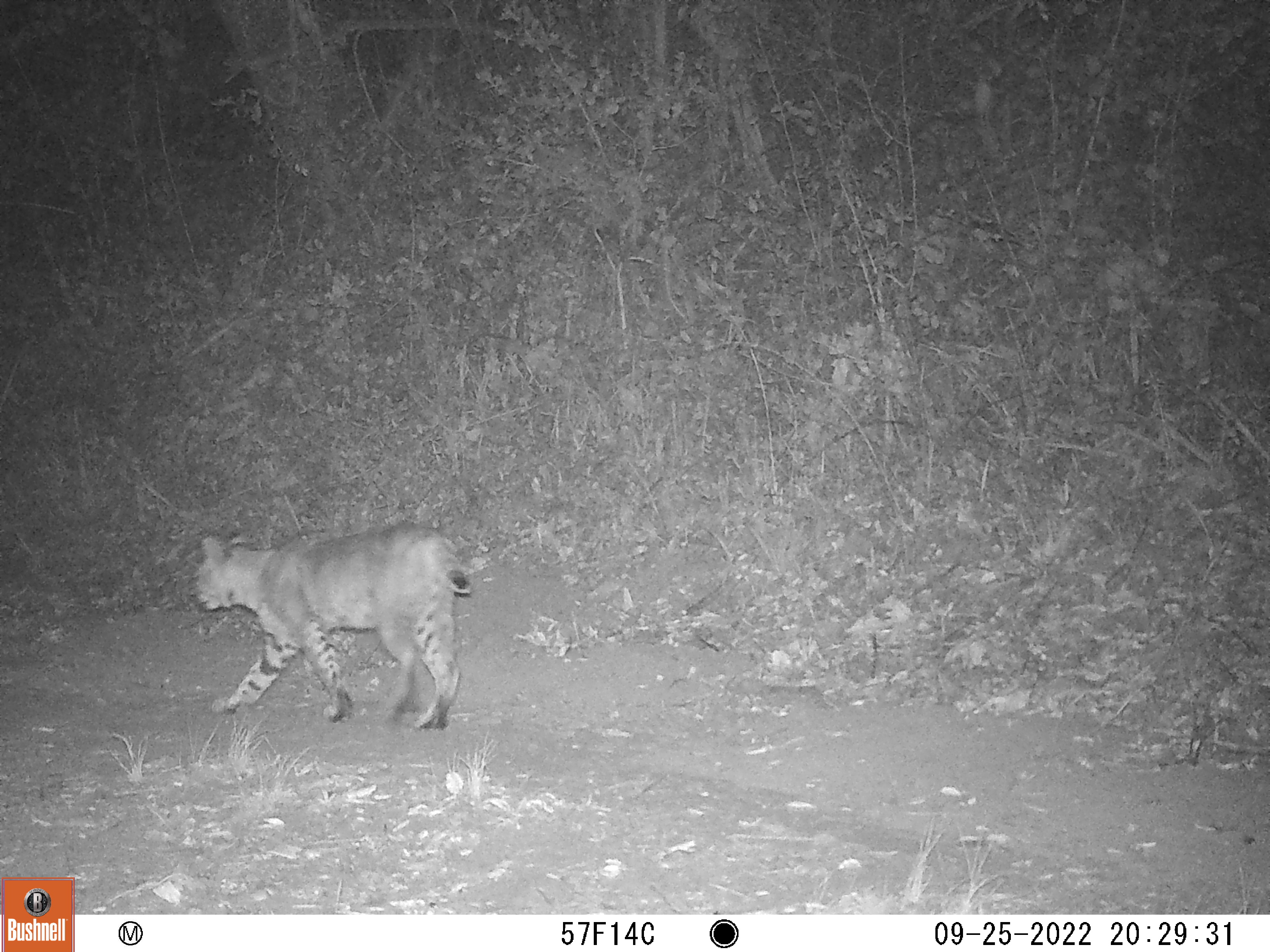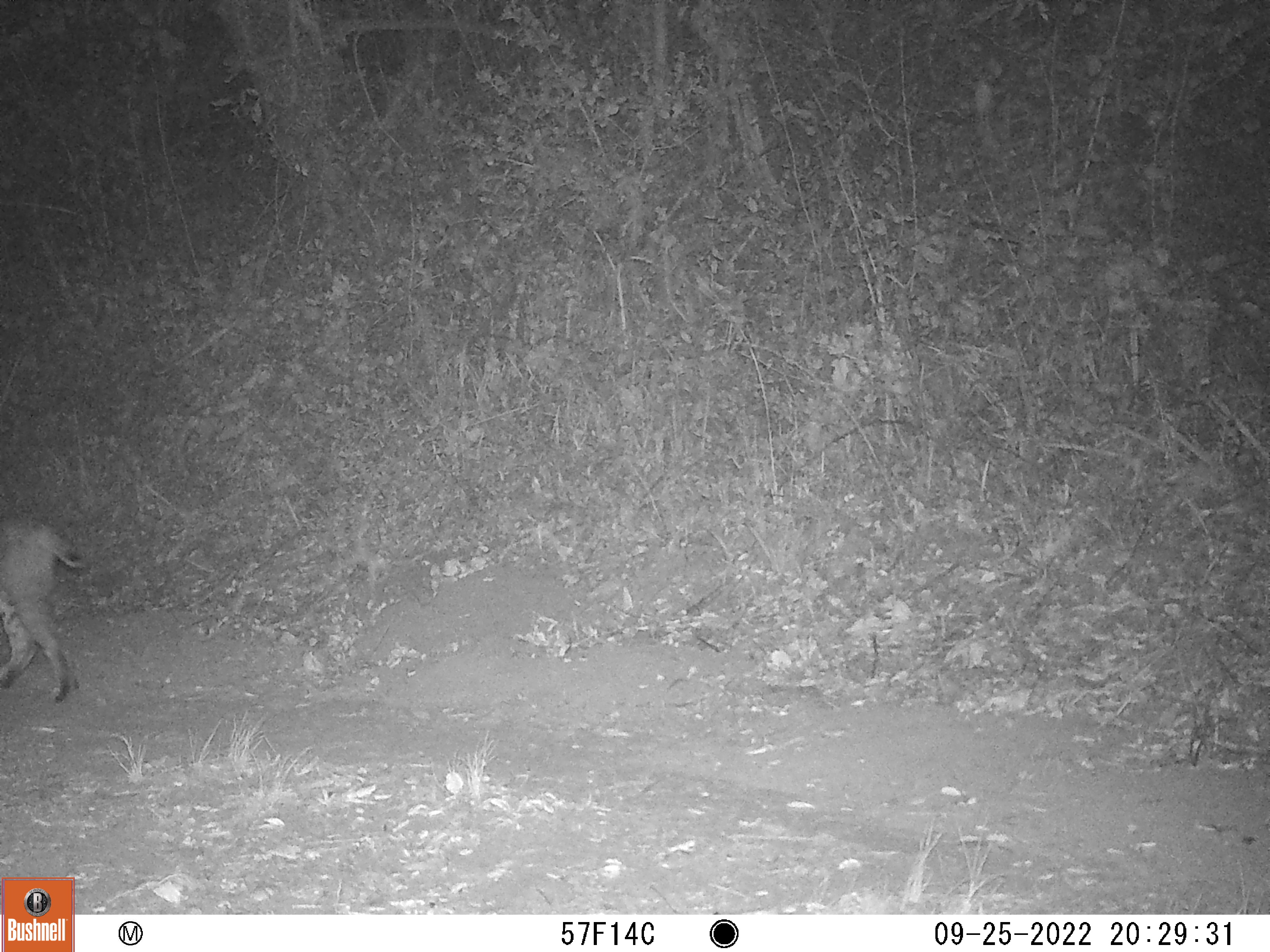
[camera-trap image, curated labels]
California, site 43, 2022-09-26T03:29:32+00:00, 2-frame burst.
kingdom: Animalia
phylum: Chordata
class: Mammalia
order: Carnivora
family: Felidae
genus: Lynx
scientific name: Lynx rufus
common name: bobcat